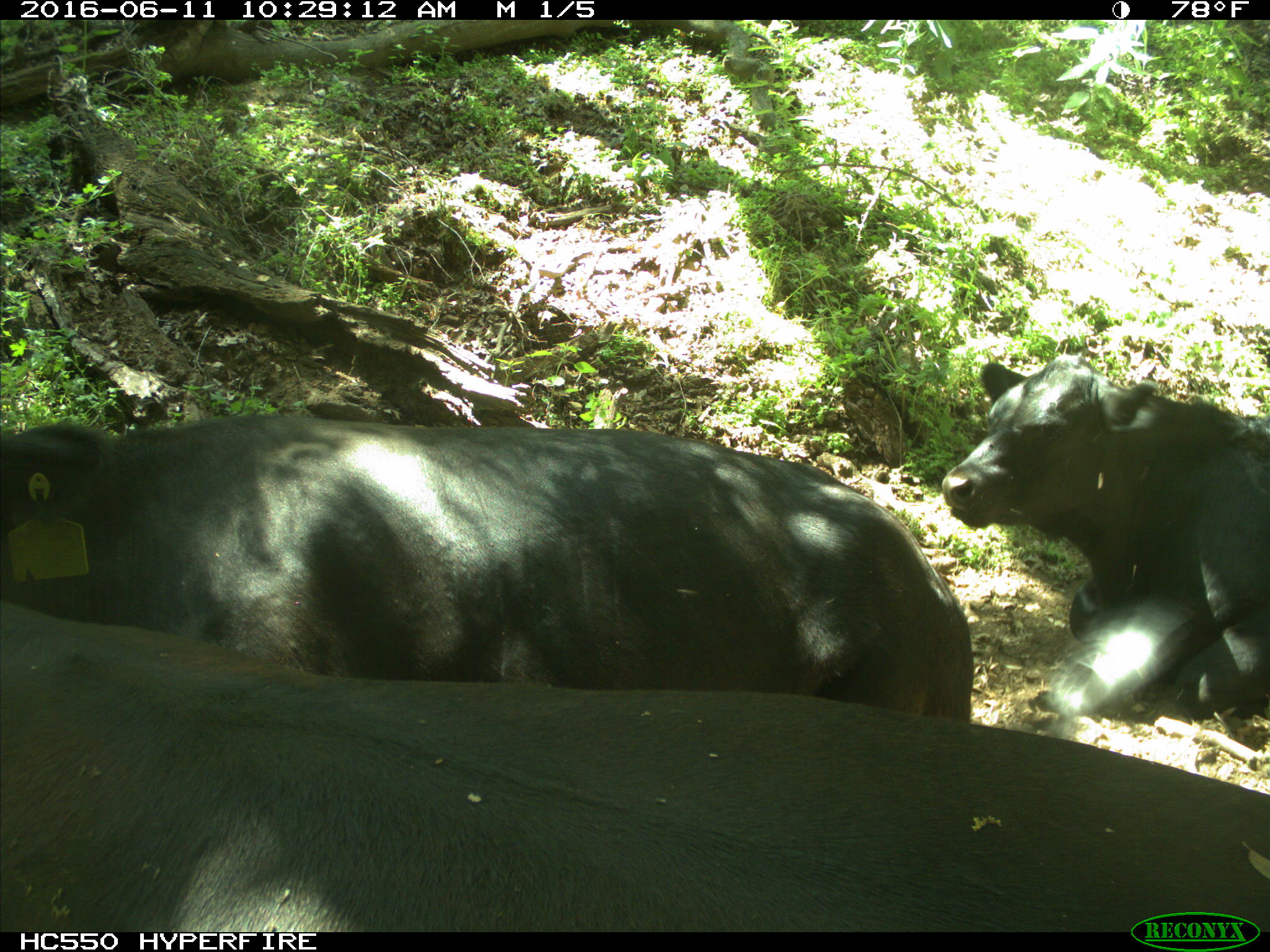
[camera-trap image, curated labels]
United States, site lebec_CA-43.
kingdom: Animalia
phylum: Chordata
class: Mammalia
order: Artiodactyla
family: Bovidae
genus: Bos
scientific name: Bos taurus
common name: domestic cow